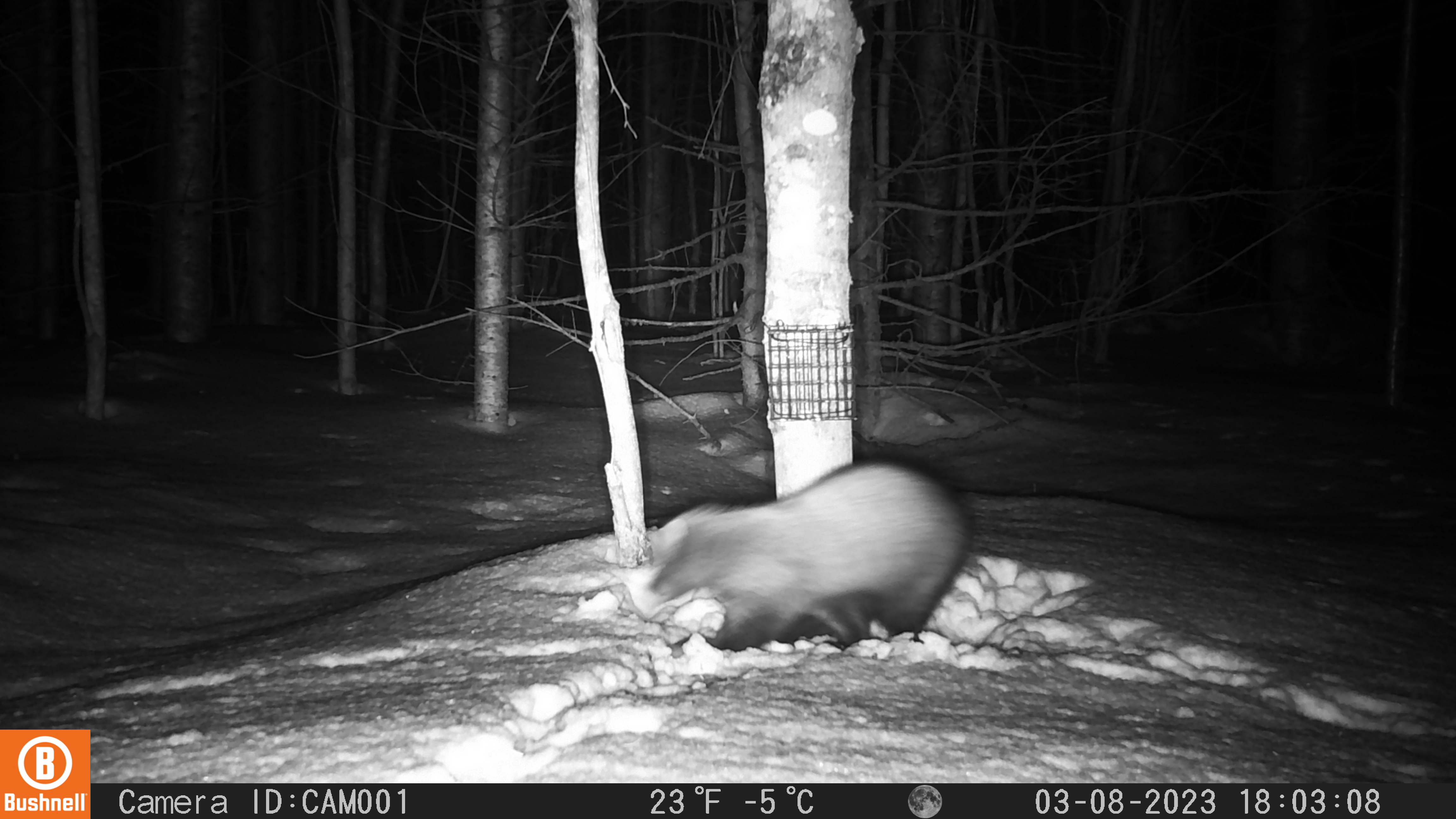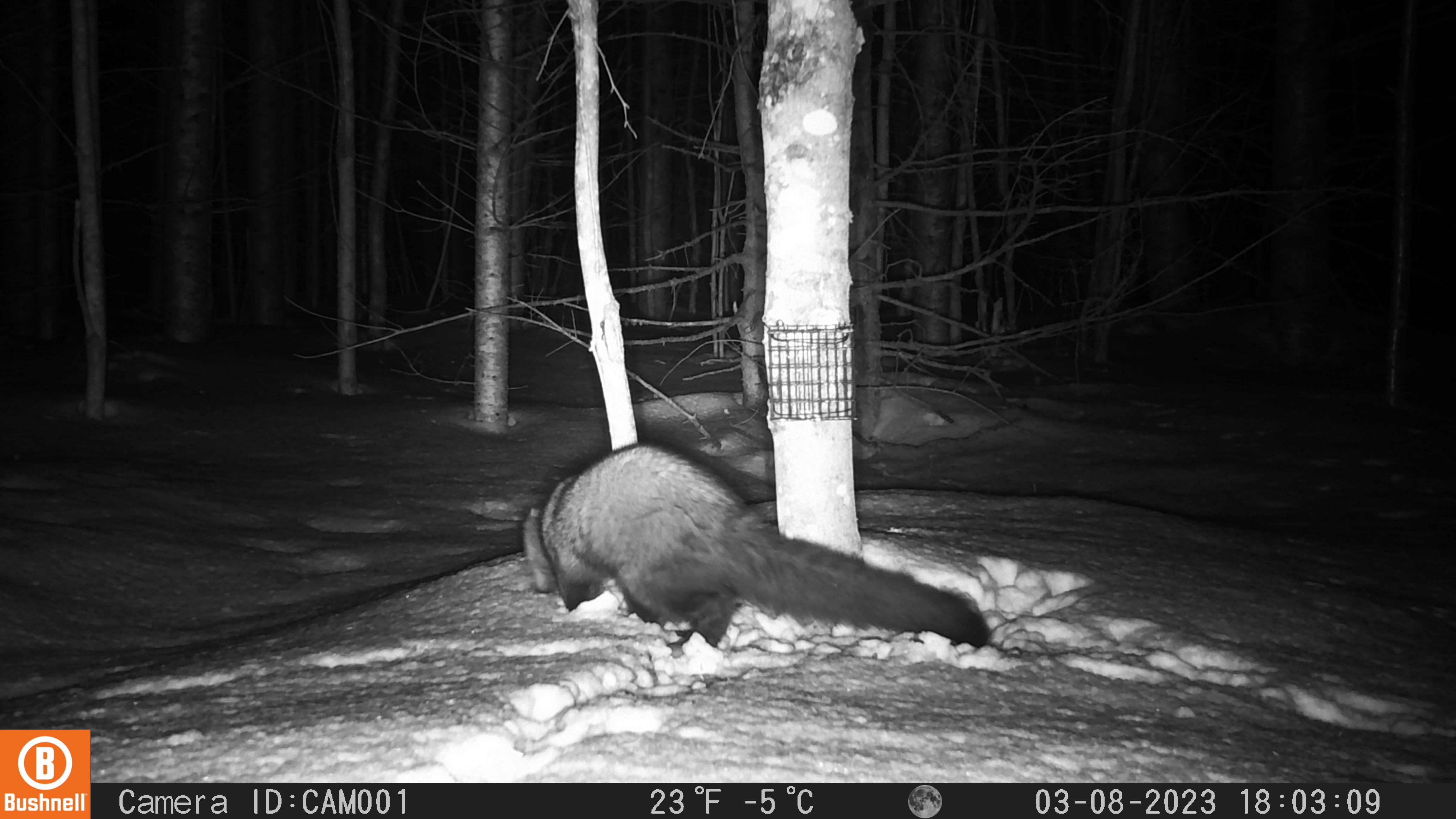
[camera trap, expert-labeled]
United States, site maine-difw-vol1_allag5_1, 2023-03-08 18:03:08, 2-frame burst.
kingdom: Animalia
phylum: Chordata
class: Mammalia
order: Carnivora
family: Mustelidae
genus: Pekania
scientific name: Pekania pennanti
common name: fisher